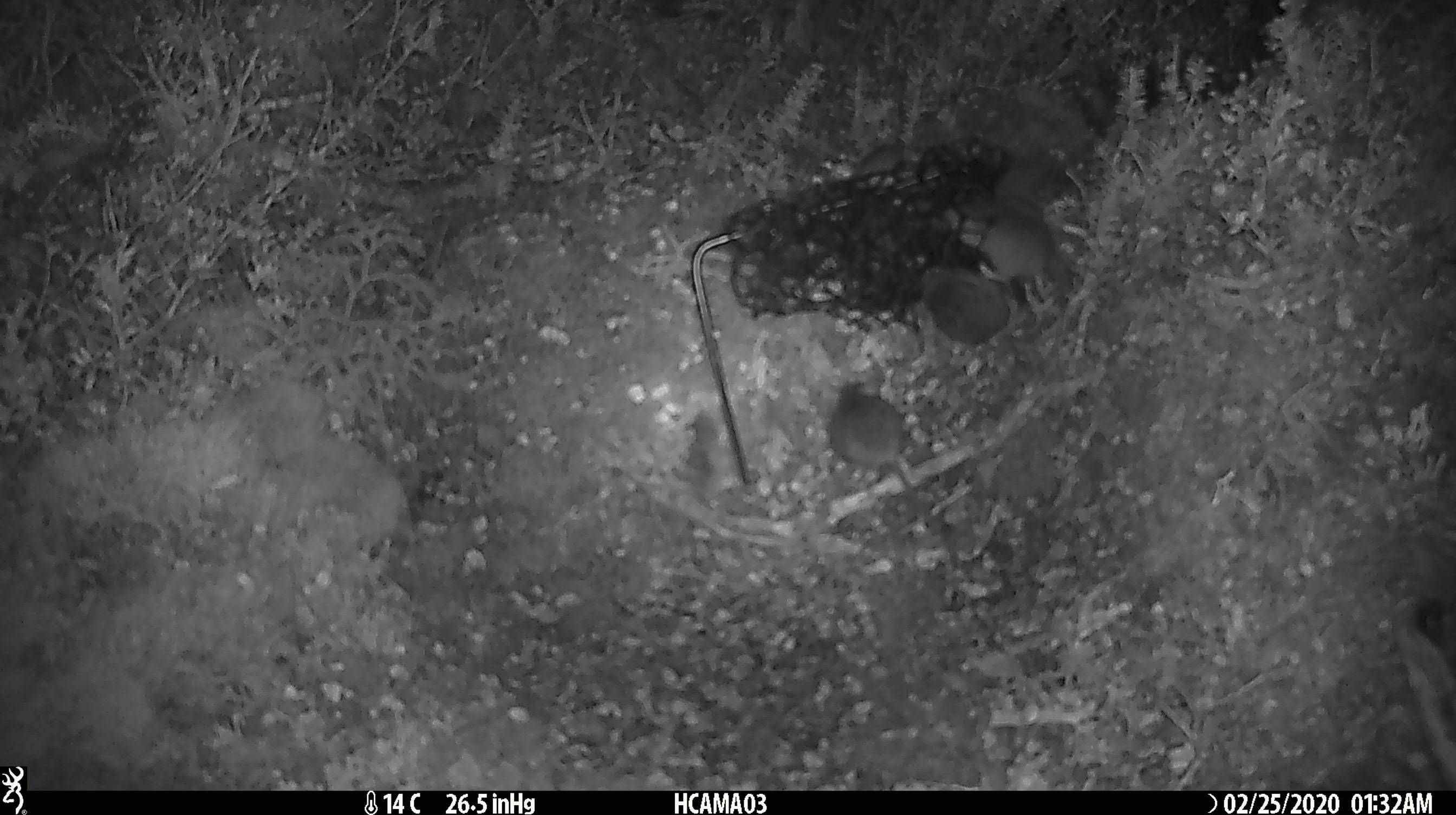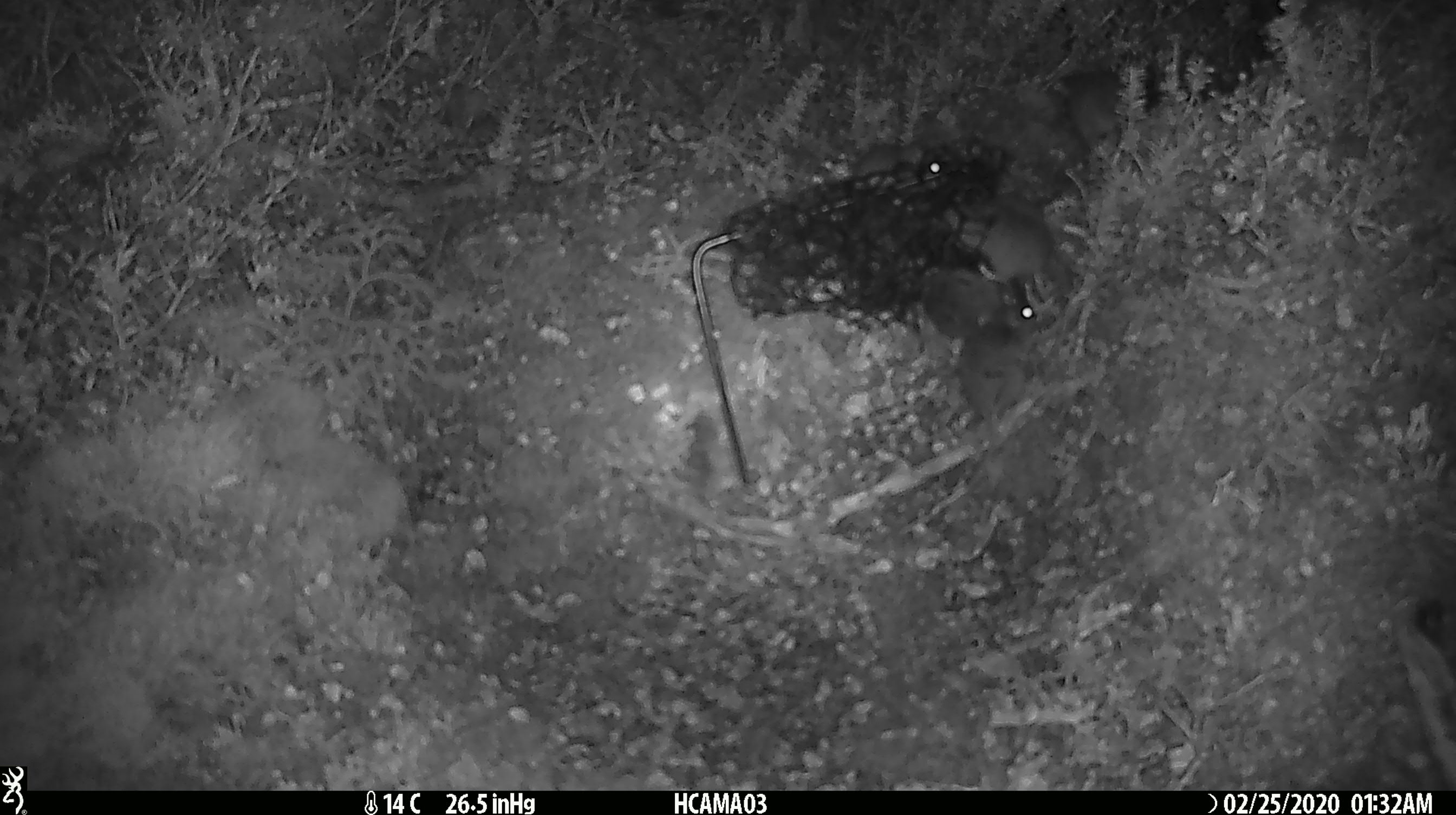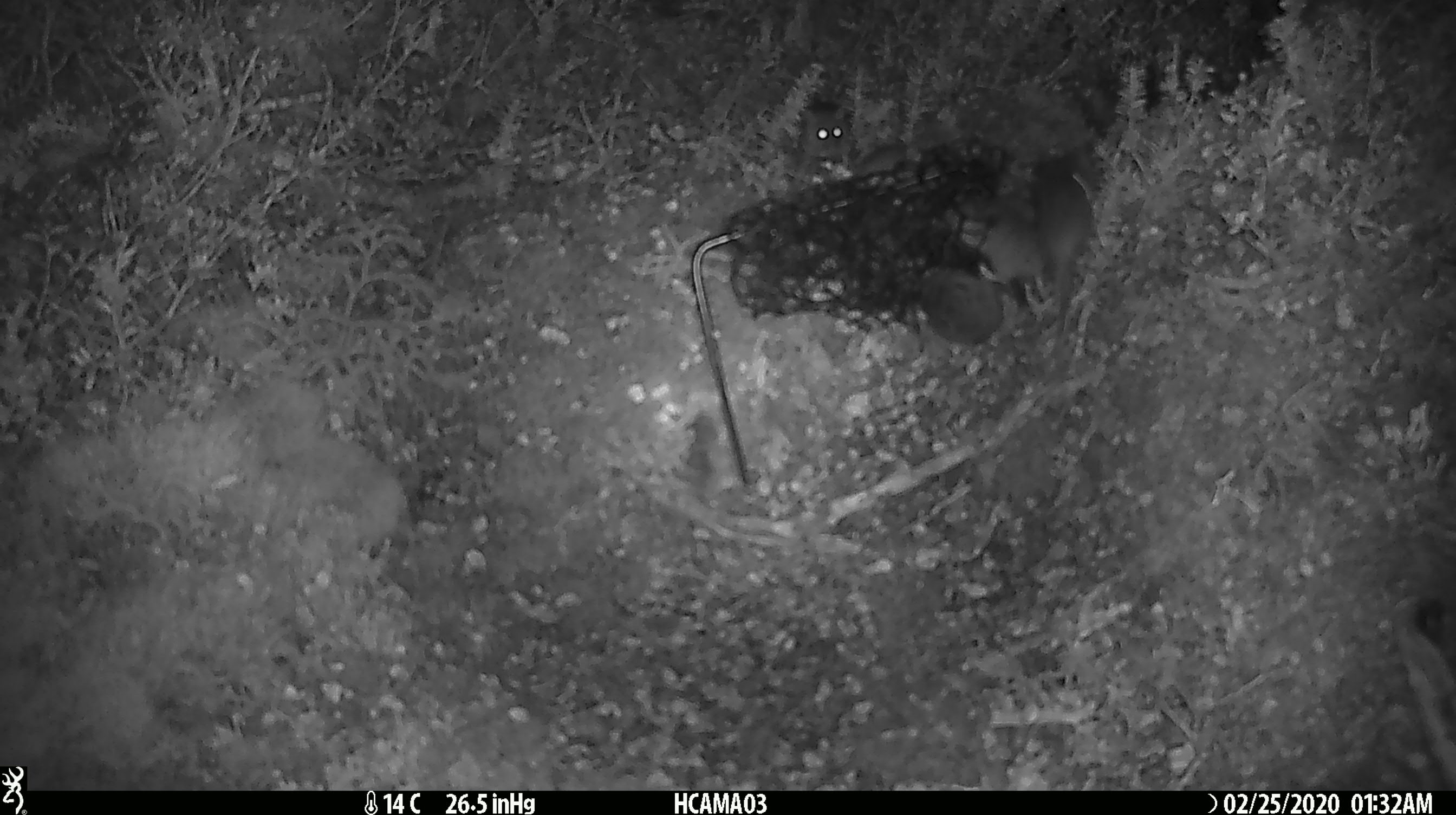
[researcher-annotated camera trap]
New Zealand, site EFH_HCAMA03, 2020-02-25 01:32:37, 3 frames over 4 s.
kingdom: Animalia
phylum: Chordata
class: Mammalia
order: Rodentia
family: Muridae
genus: Mus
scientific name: Mus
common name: mouse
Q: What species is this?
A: Mouse (Mus).